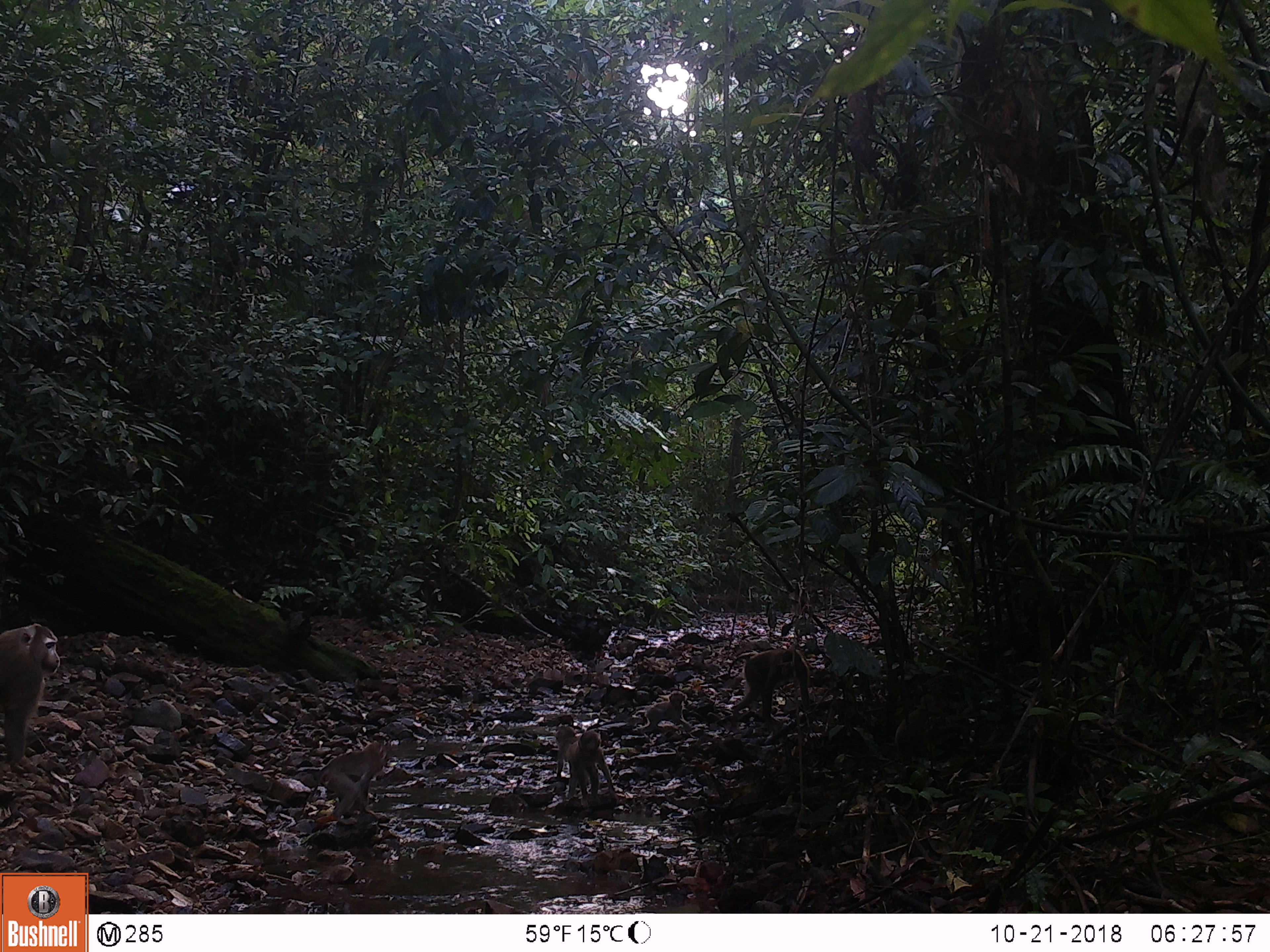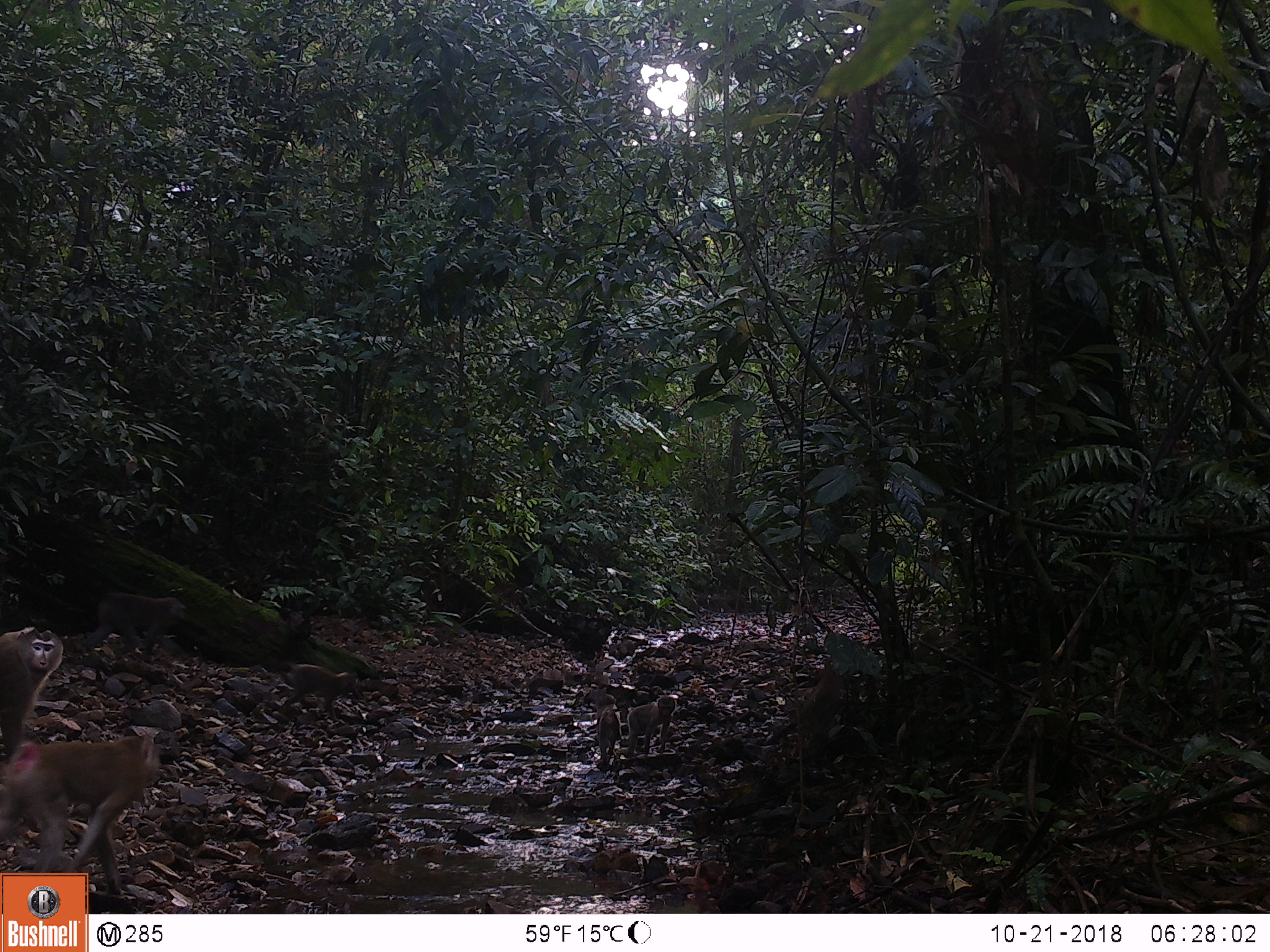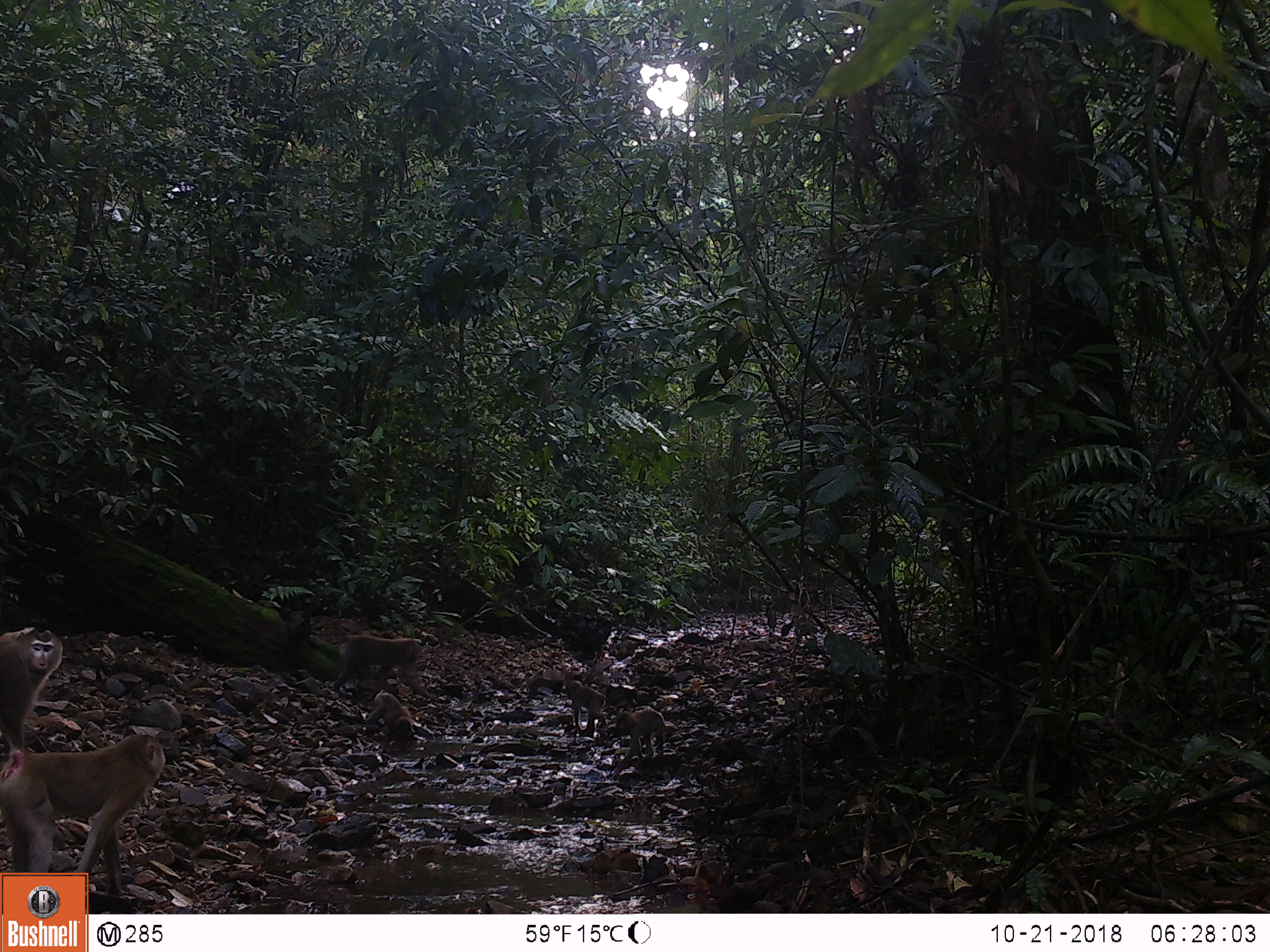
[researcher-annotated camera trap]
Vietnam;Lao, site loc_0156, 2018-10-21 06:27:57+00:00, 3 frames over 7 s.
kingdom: Animalia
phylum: Chordata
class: Mammalia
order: Primates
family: Cercopithecidae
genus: Macaca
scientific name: Macaca nemestrina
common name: pig-tailed macaque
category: pig tailed macaque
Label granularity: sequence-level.